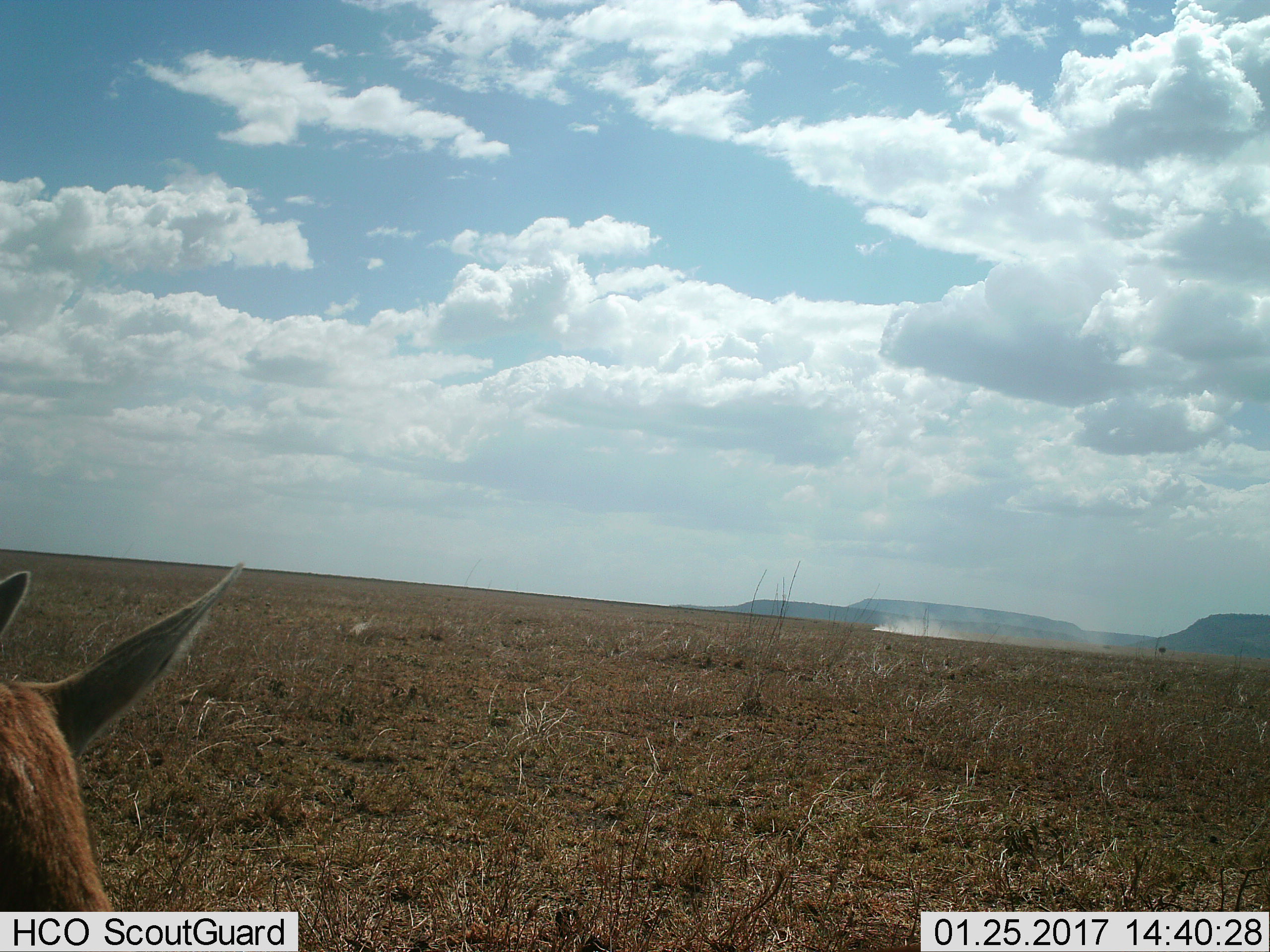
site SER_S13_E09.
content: unidentified animal